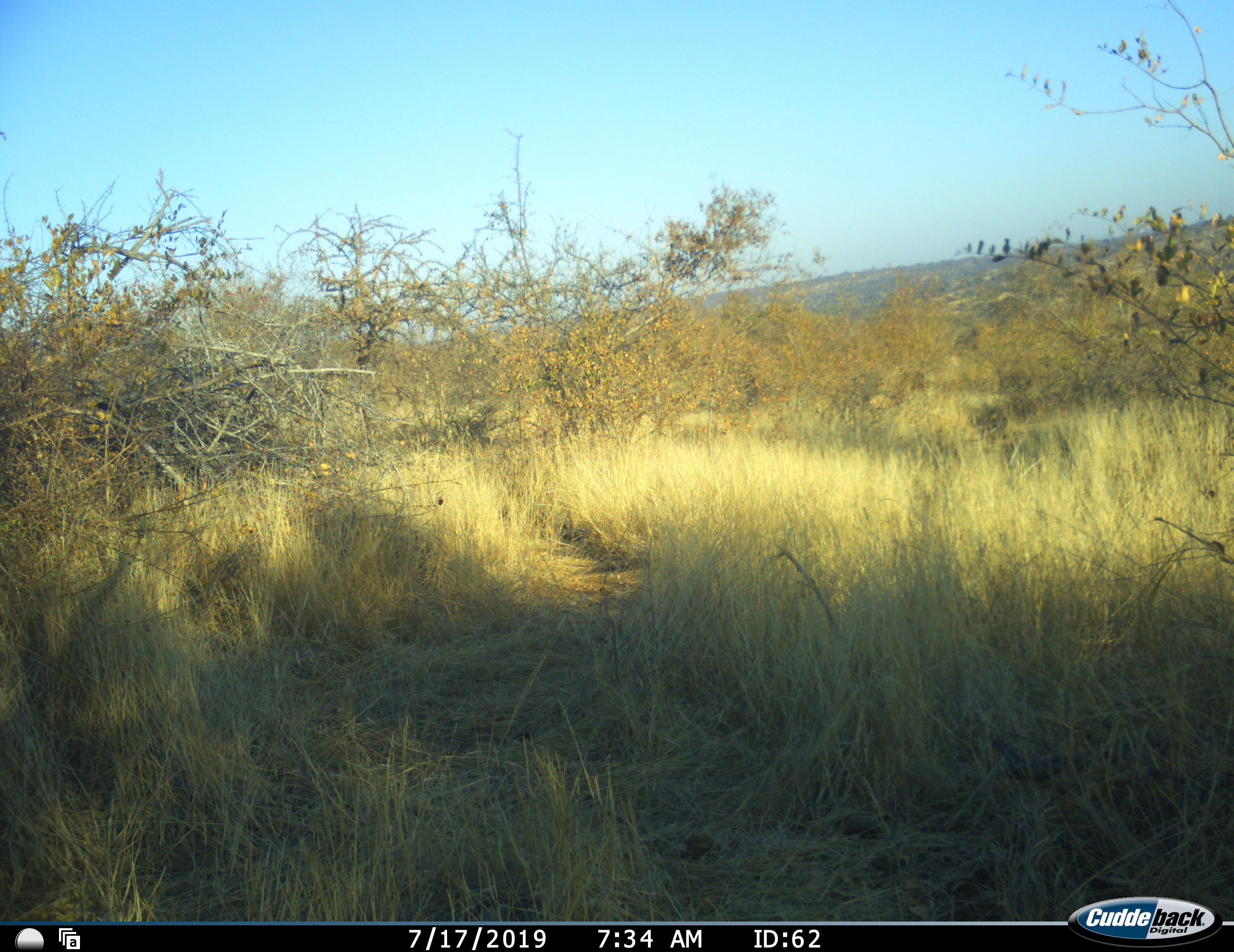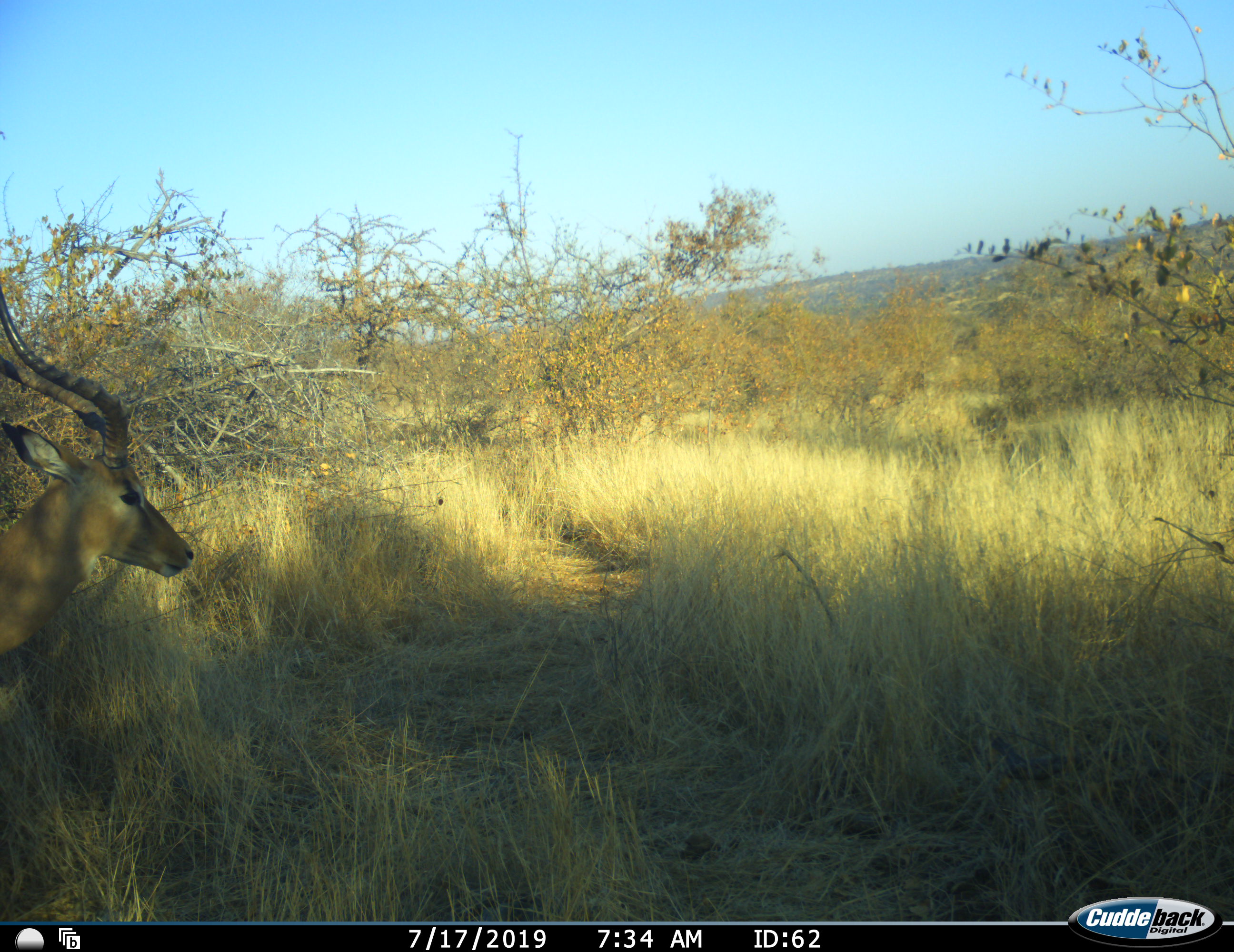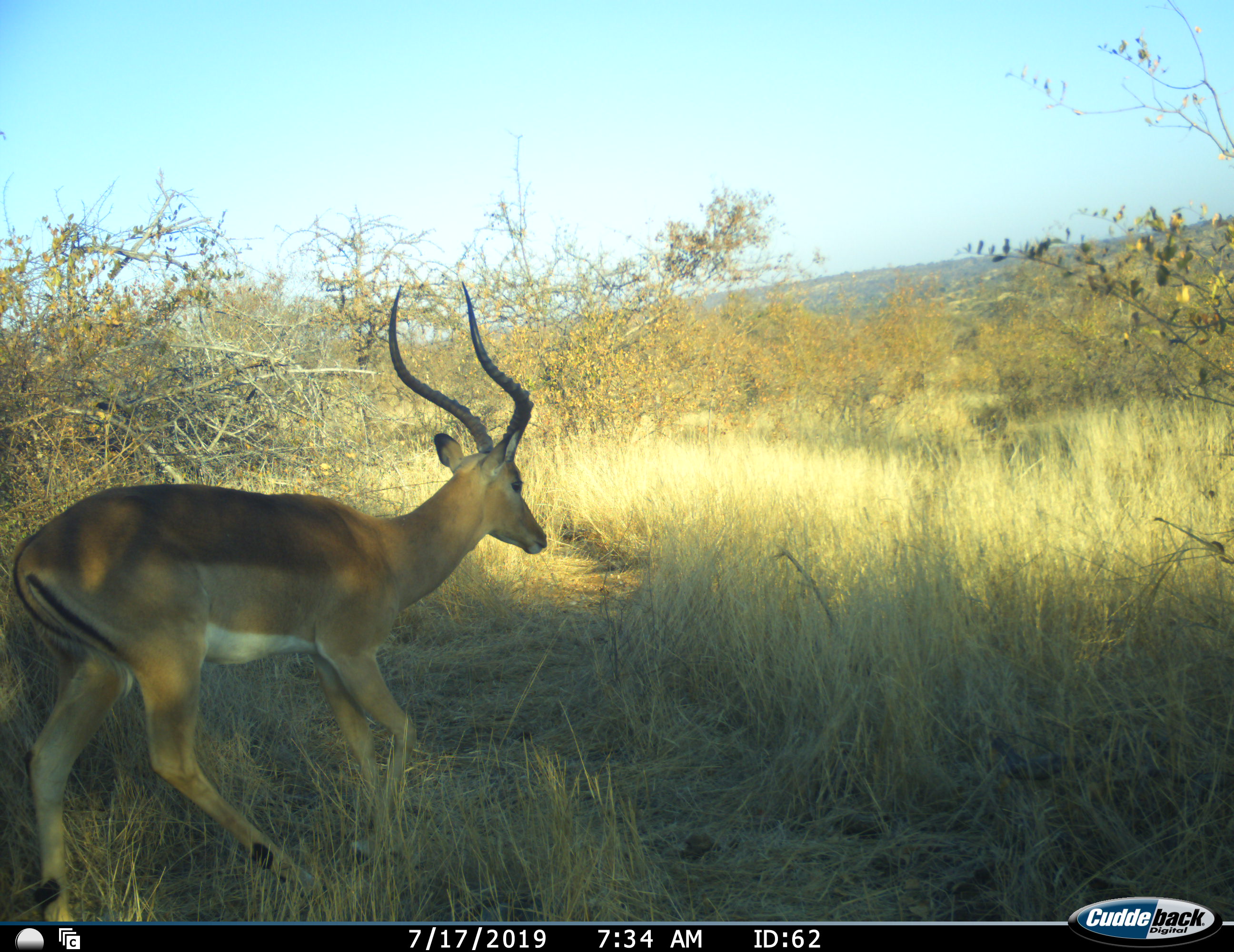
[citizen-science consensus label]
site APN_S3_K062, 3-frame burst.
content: unidentified animal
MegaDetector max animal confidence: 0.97